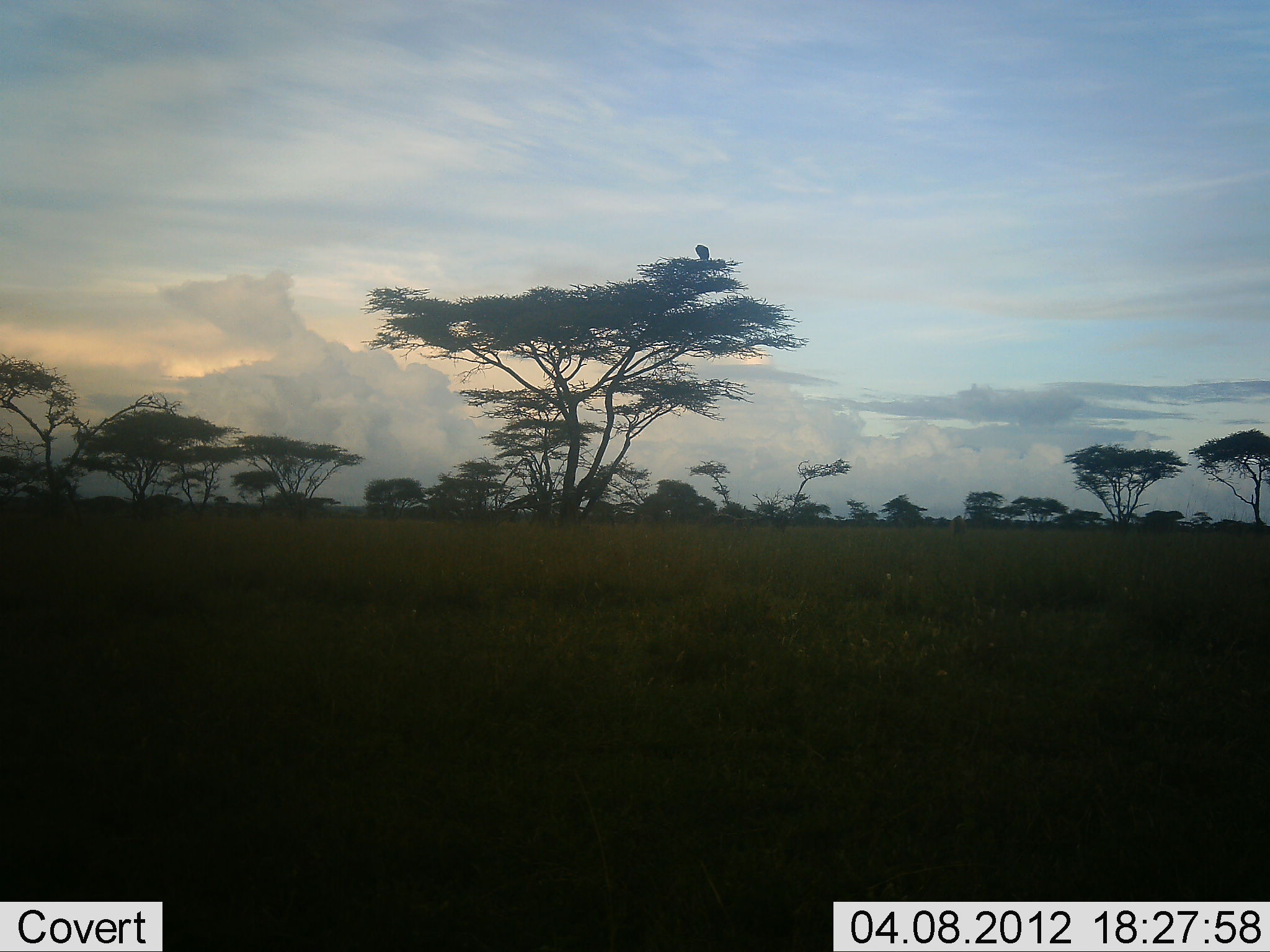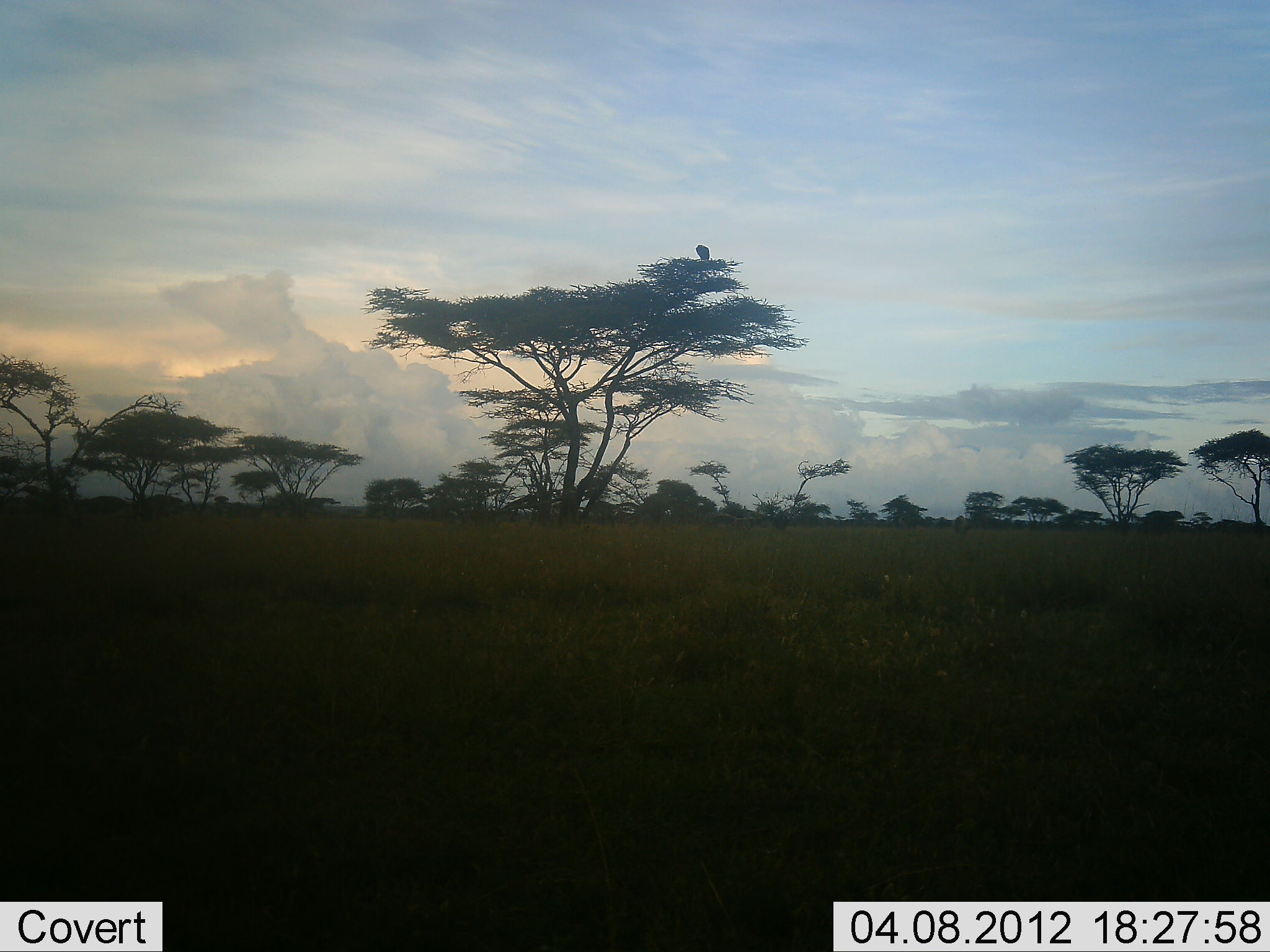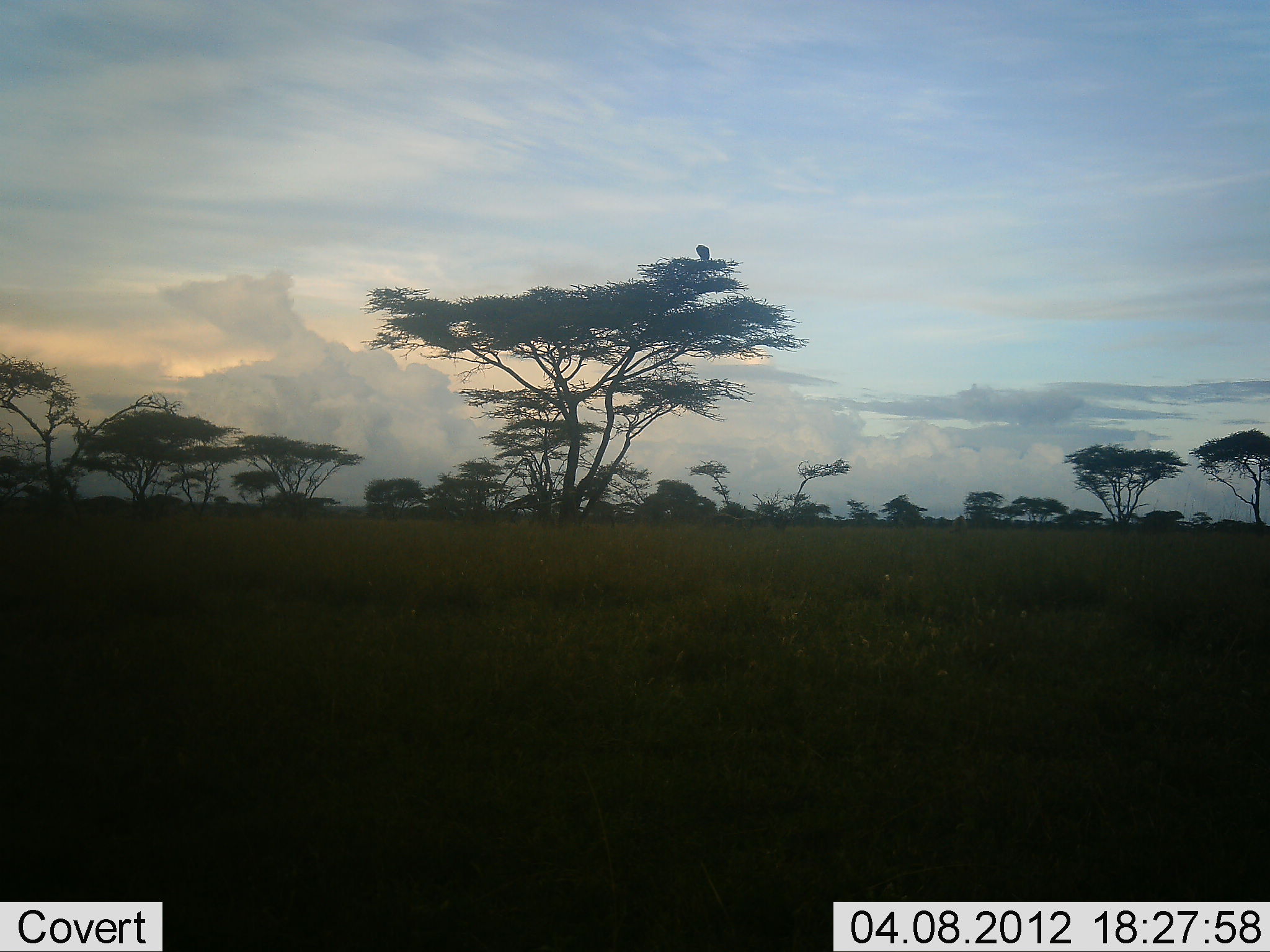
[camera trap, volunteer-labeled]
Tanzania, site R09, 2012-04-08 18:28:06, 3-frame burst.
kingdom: Animalia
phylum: Chordata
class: Aves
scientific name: Aves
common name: bird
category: otherbird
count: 1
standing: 31%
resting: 69%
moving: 0%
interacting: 0%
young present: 0%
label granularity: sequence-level